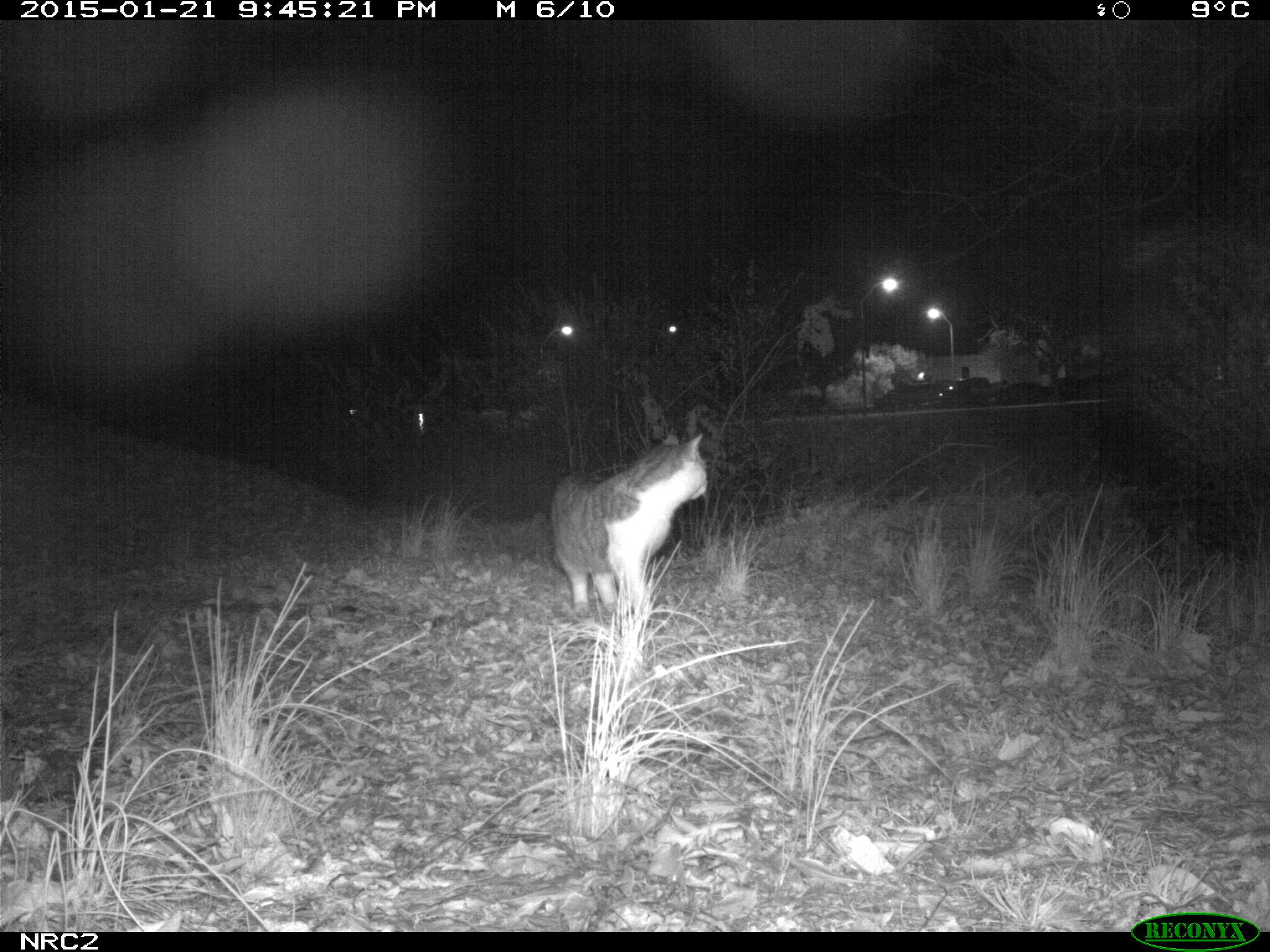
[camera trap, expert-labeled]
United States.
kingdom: Animalia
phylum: Chordata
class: Mammalia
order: Carnivora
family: Felidae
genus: Felis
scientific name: Felis catus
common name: domestic cat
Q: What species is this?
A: Domestic Cat (Felis catus).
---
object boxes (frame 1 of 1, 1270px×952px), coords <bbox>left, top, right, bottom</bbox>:
Domestic Cat: <bbox>540, 410, 720, 639</bbox>